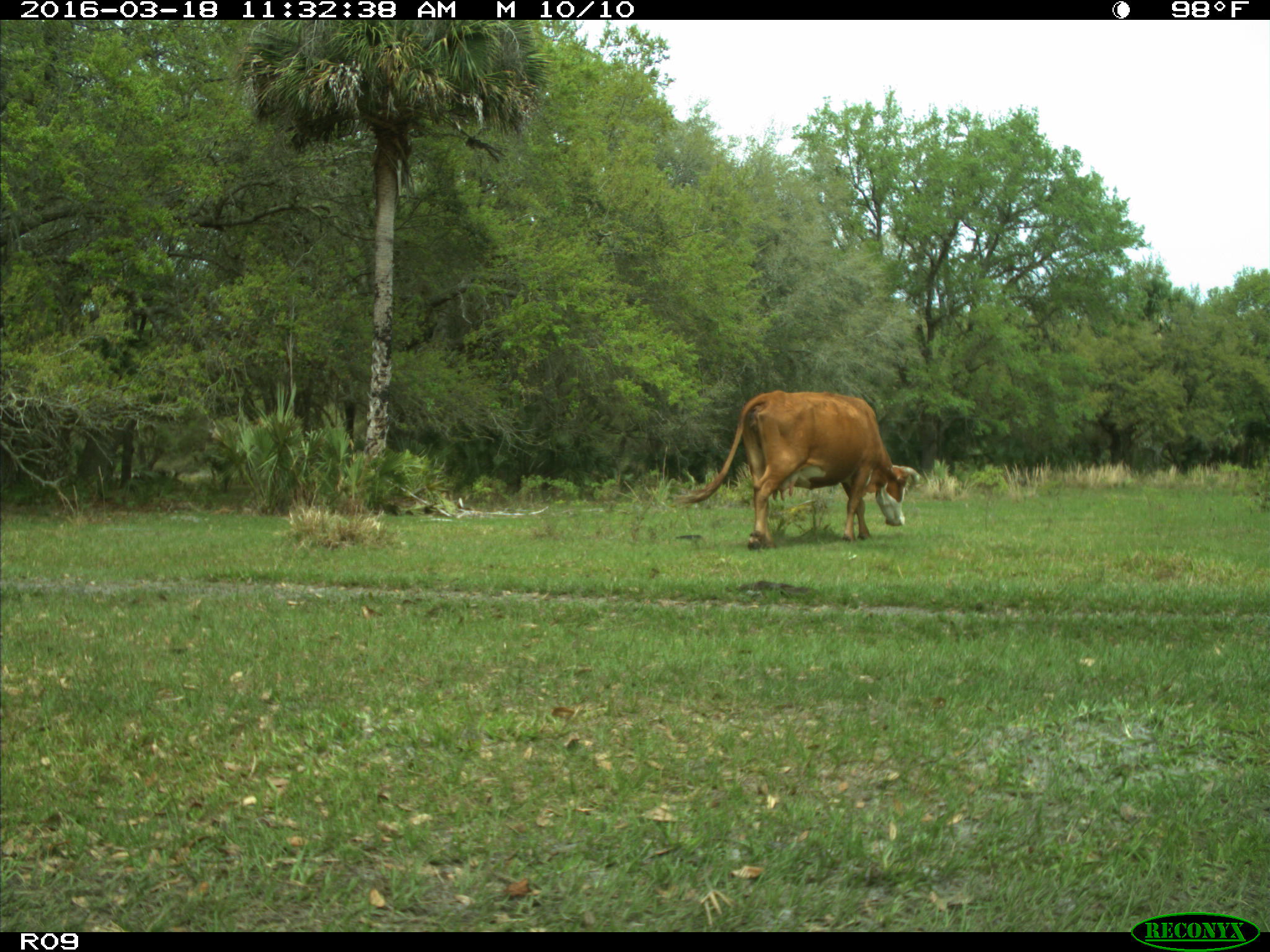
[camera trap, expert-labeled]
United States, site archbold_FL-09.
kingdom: Animalia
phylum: Chordata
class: Mammalia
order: Artiodactyla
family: Bovidae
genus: Bos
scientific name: Bos taurus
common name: domestic cow